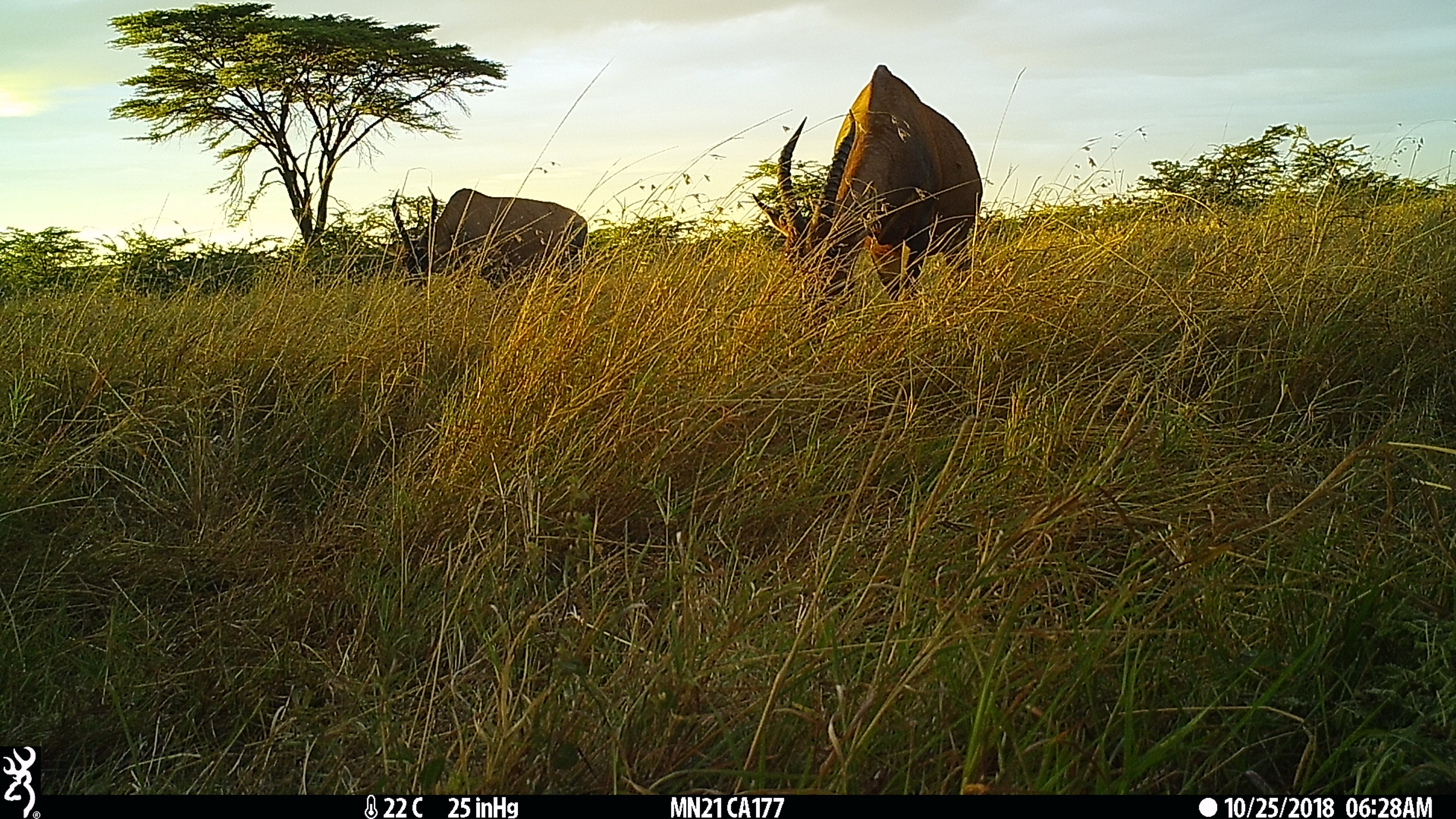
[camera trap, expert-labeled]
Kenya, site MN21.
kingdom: Animalia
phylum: Chordata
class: Mammalia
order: Artiodactyla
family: Bovidae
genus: Damaliscus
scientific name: Damaliscus lunatus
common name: topi